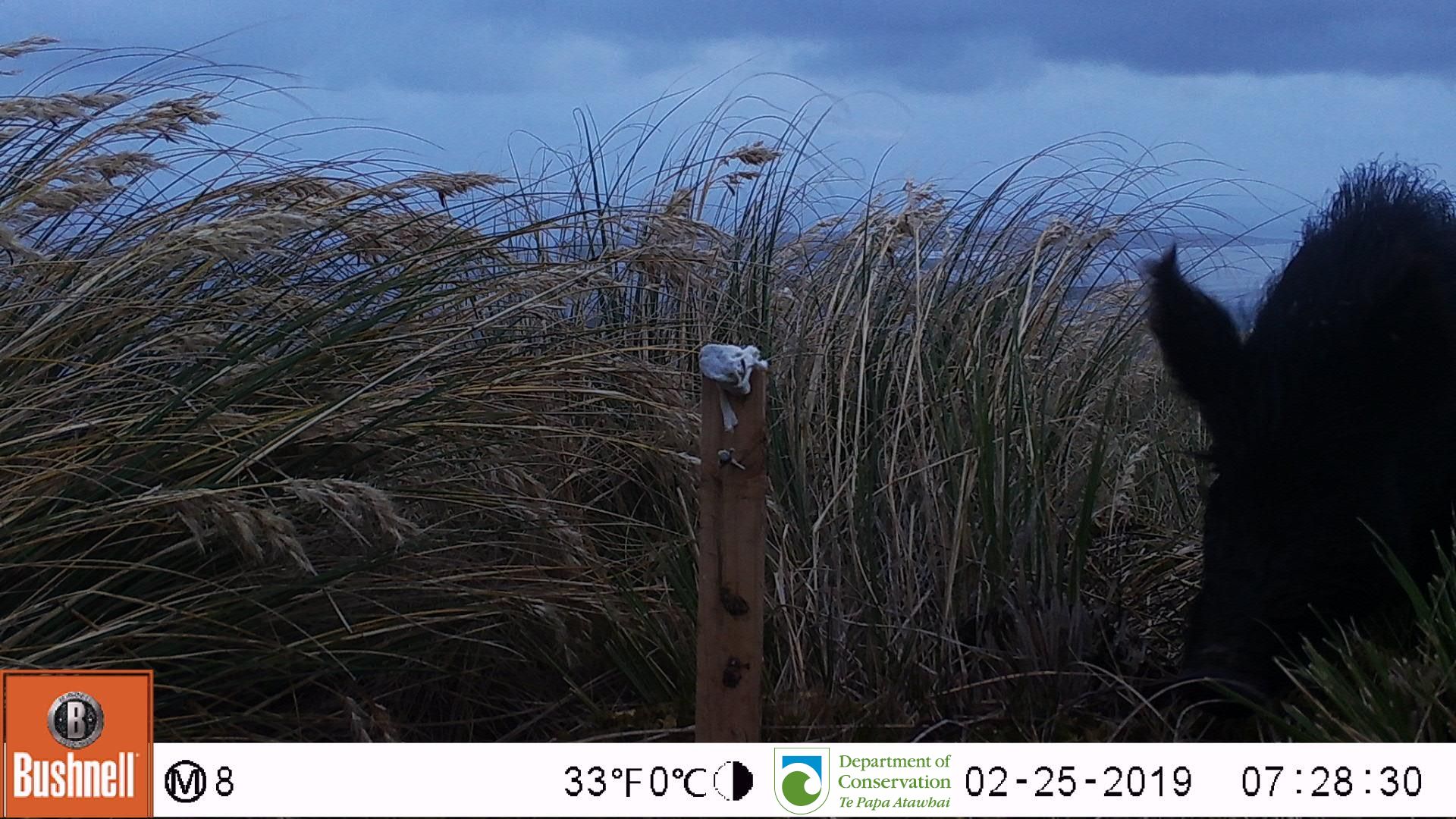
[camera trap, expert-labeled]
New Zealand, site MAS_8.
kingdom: Animalia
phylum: Chordata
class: Mammalia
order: Artiodactyla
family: Suidae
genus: Sus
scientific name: Sus scrofa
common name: pig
Pig (Sus scrofa).